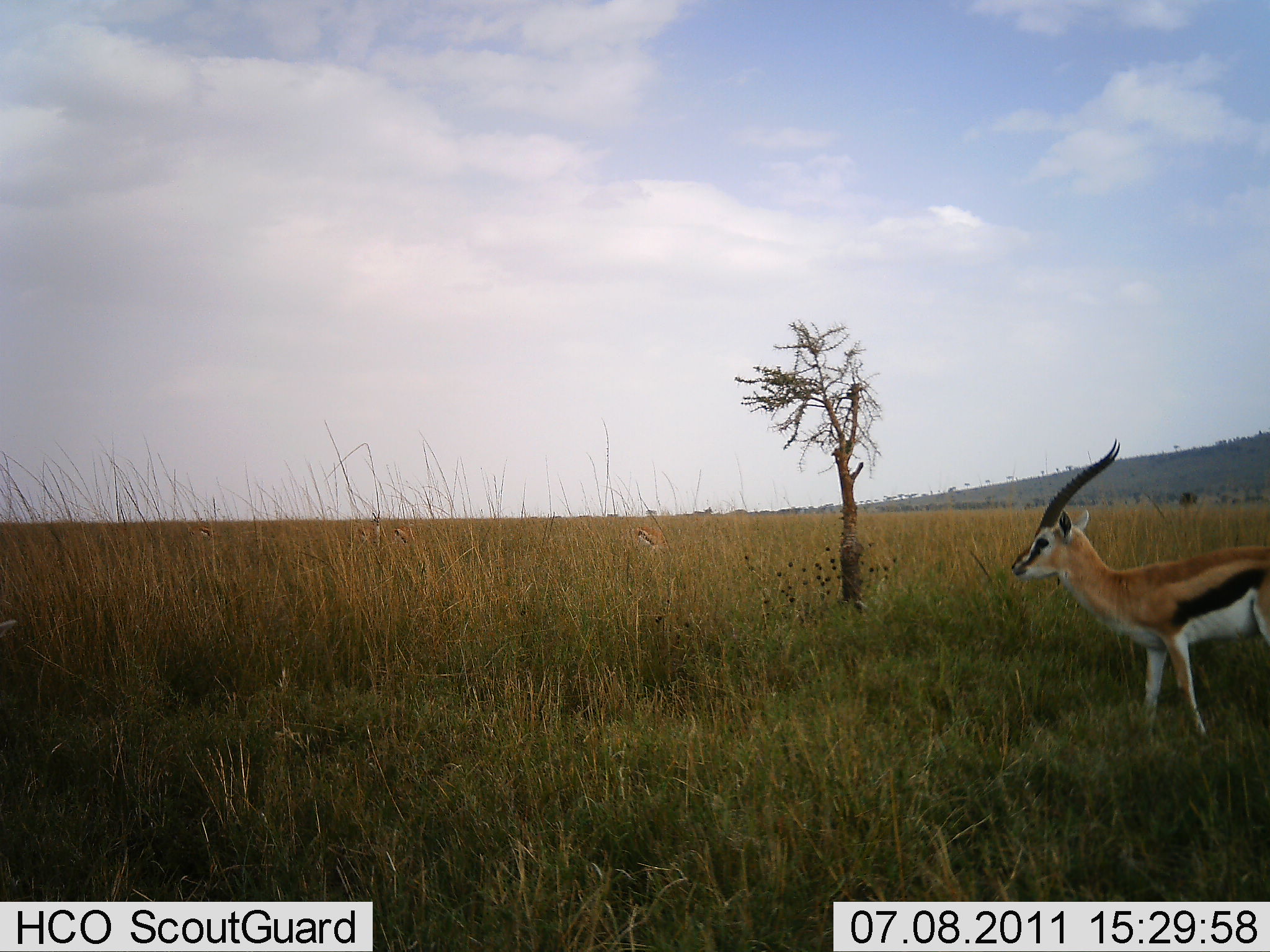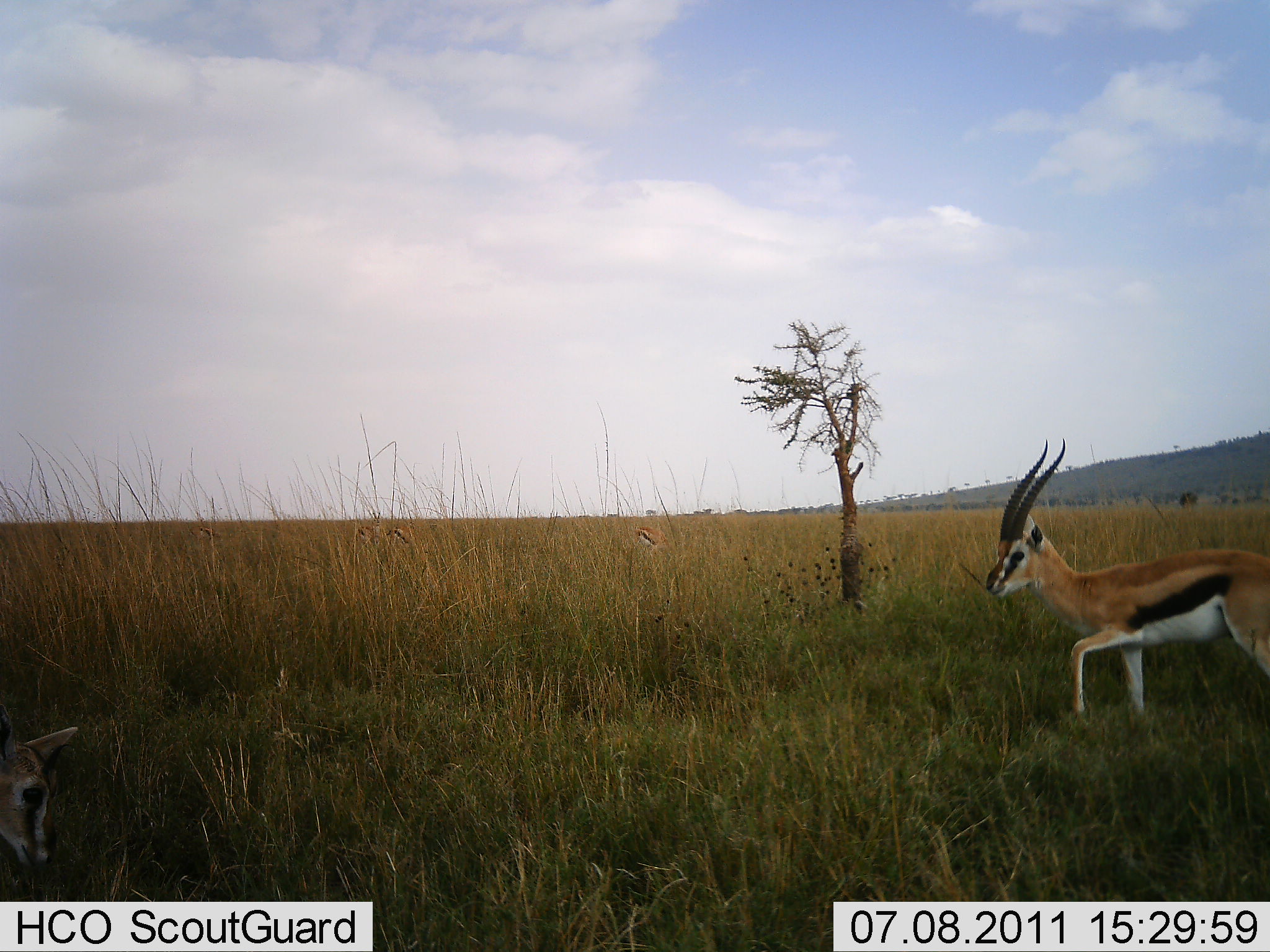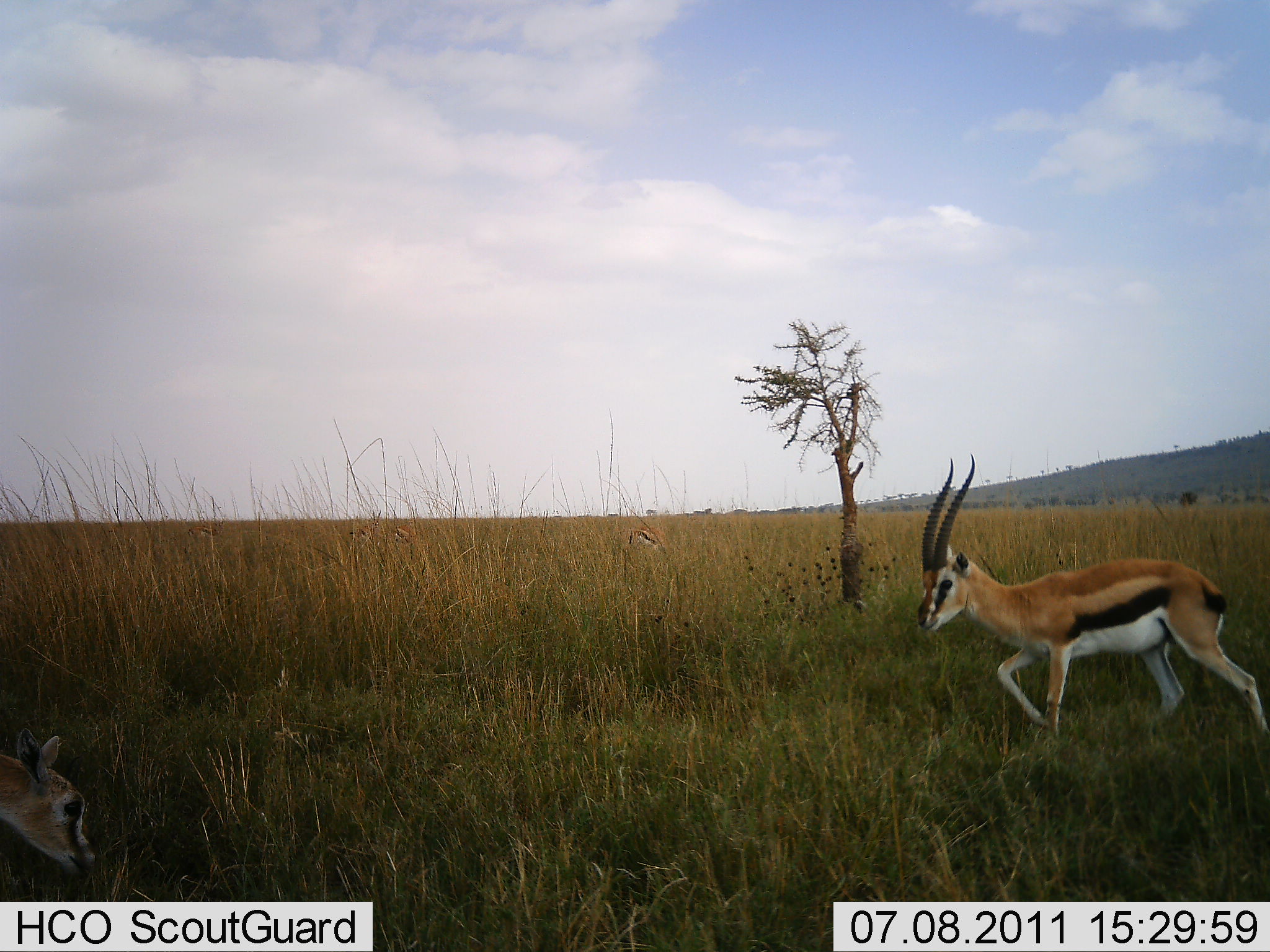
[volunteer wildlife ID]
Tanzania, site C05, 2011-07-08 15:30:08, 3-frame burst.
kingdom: Animalia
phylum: Chordata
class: Mammalia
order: Artiodactyla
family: Bovidae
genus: Eudorcas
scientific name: Eudorcas thomsonii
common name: thomson's gazelle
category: gazellethomsons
Gazellethomsons (thomson's gazelle) (Eudorcas thomsonii), count 2. Behavior (volunteer vote fractions): standing 46%, resting 0%, moving 54%, interacting 0%. Young present (vote fraction): 15%. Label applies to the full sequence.